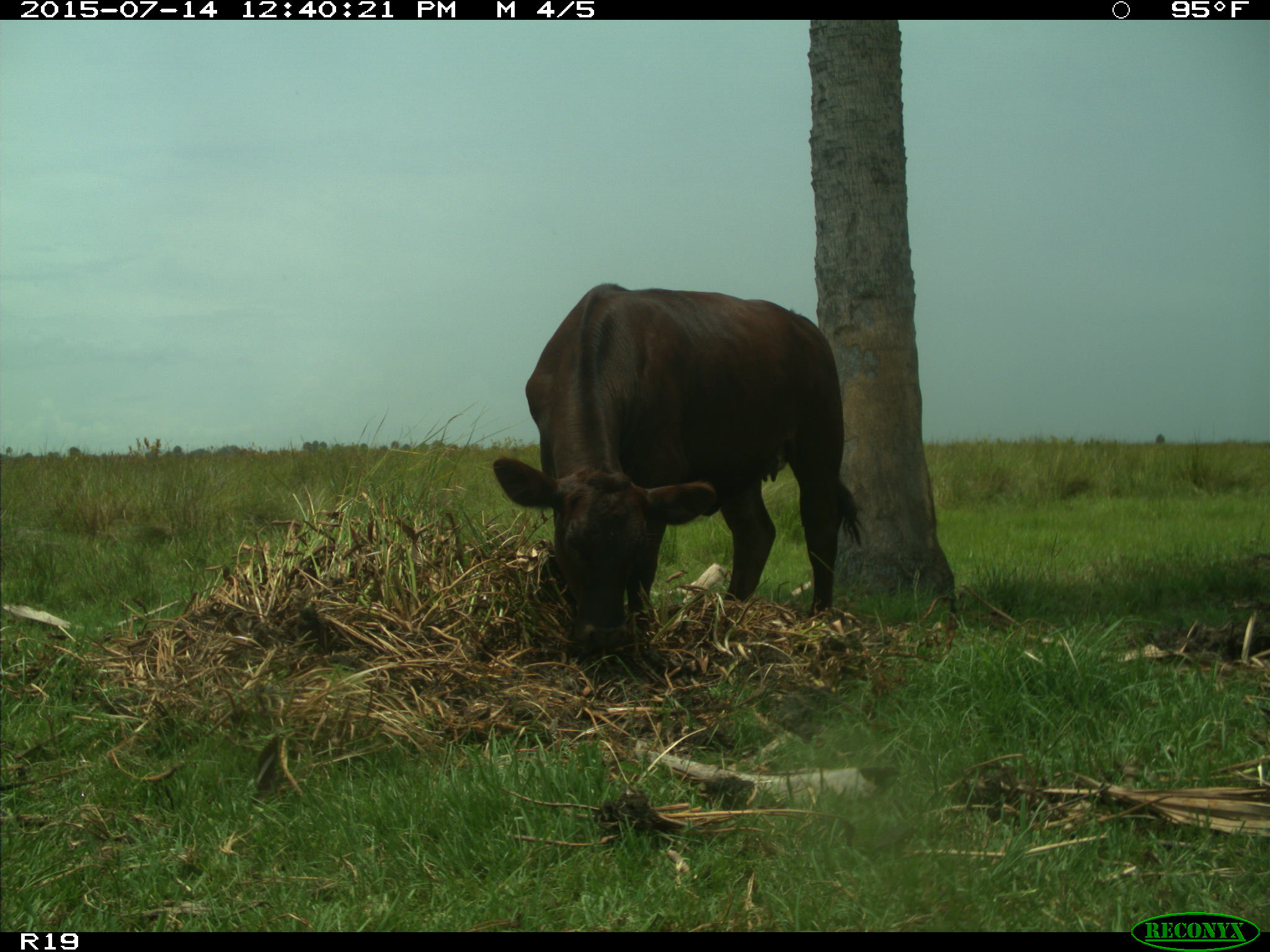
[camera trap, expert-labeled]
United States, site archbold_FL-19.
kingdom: Animalia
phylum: Chordata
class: Mammalia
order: Artiodactyla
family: Bovidae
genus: Bos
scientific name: Bos taurus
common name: domestic cow